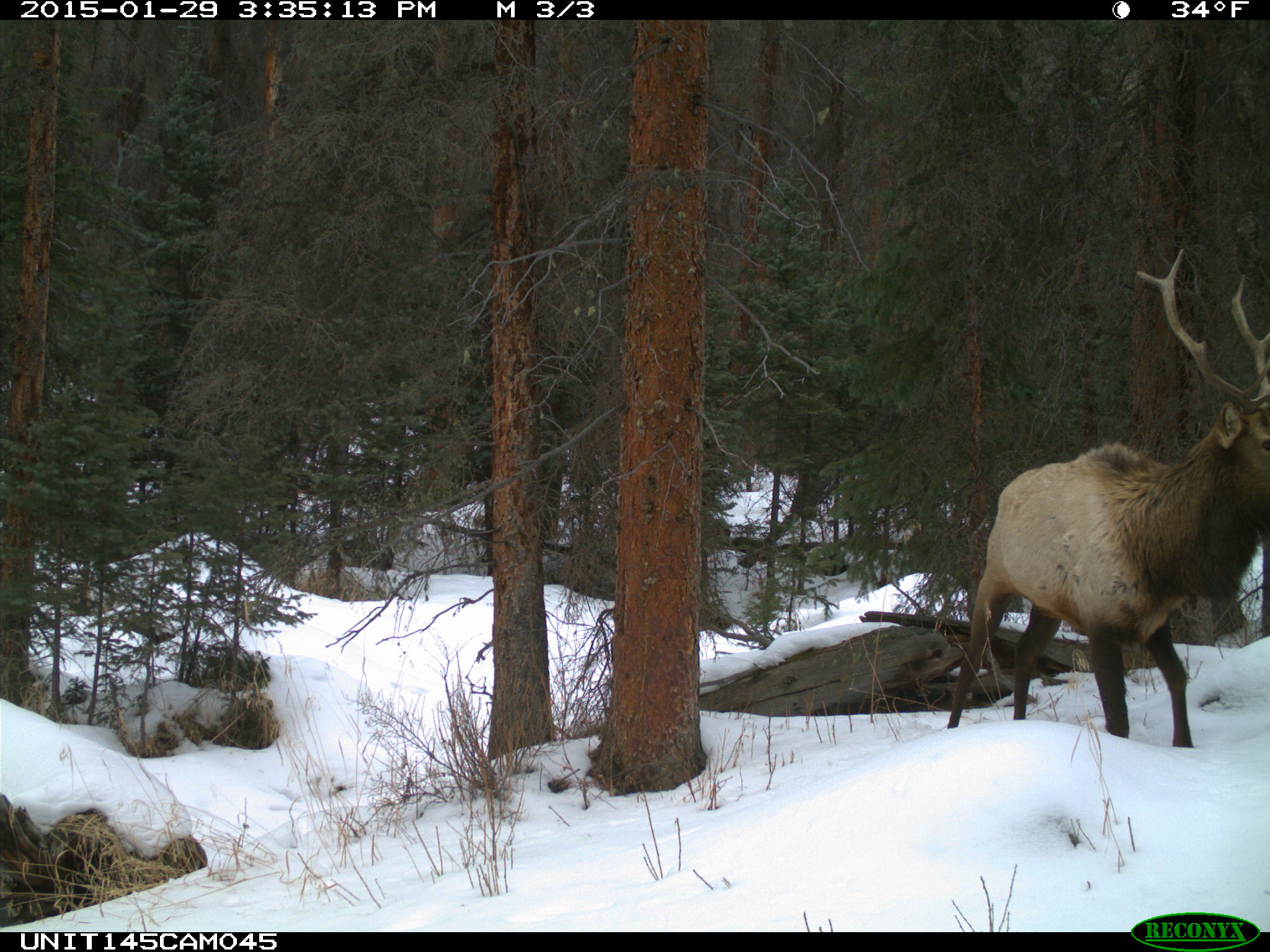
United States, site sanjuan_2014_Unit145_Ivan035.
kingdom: Animalia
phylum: Chordata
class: Mammalia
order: Artiodactyla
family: Cervidae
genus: Cervus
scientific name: Cervus elaphus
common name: red deer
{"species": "Cervus elaphus (red deer)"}